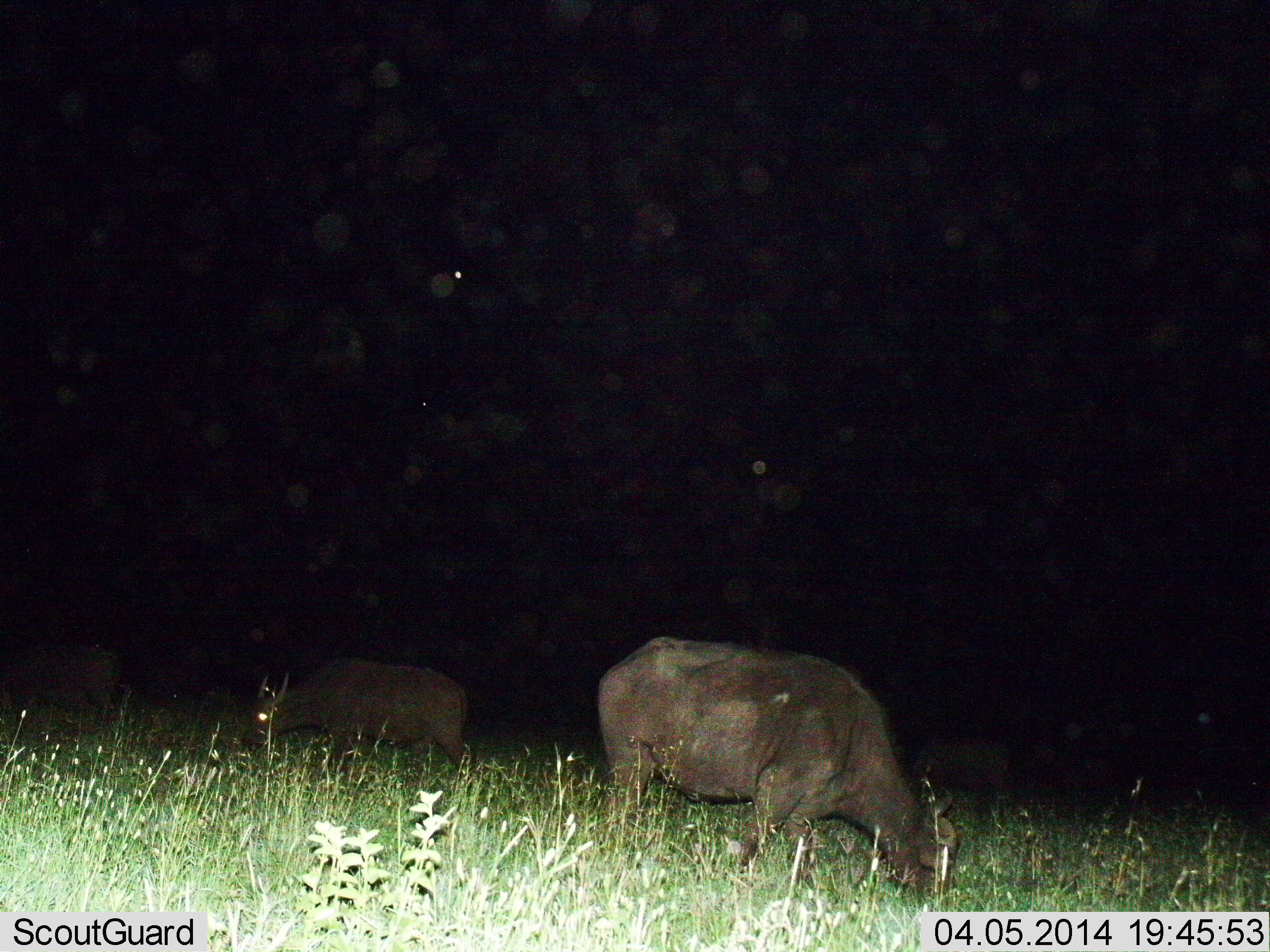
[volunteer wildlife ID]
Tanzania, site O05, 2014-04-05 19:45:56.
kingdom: Animalia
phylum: Chordata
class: Mammalia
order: Artiodactyla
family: Bovidae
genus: Syncerus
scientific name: Syncerus caffer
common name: cape buffalo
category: buffalo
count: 3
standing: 40%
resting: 0%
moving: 0%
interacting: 0%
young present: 0%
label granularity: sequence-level